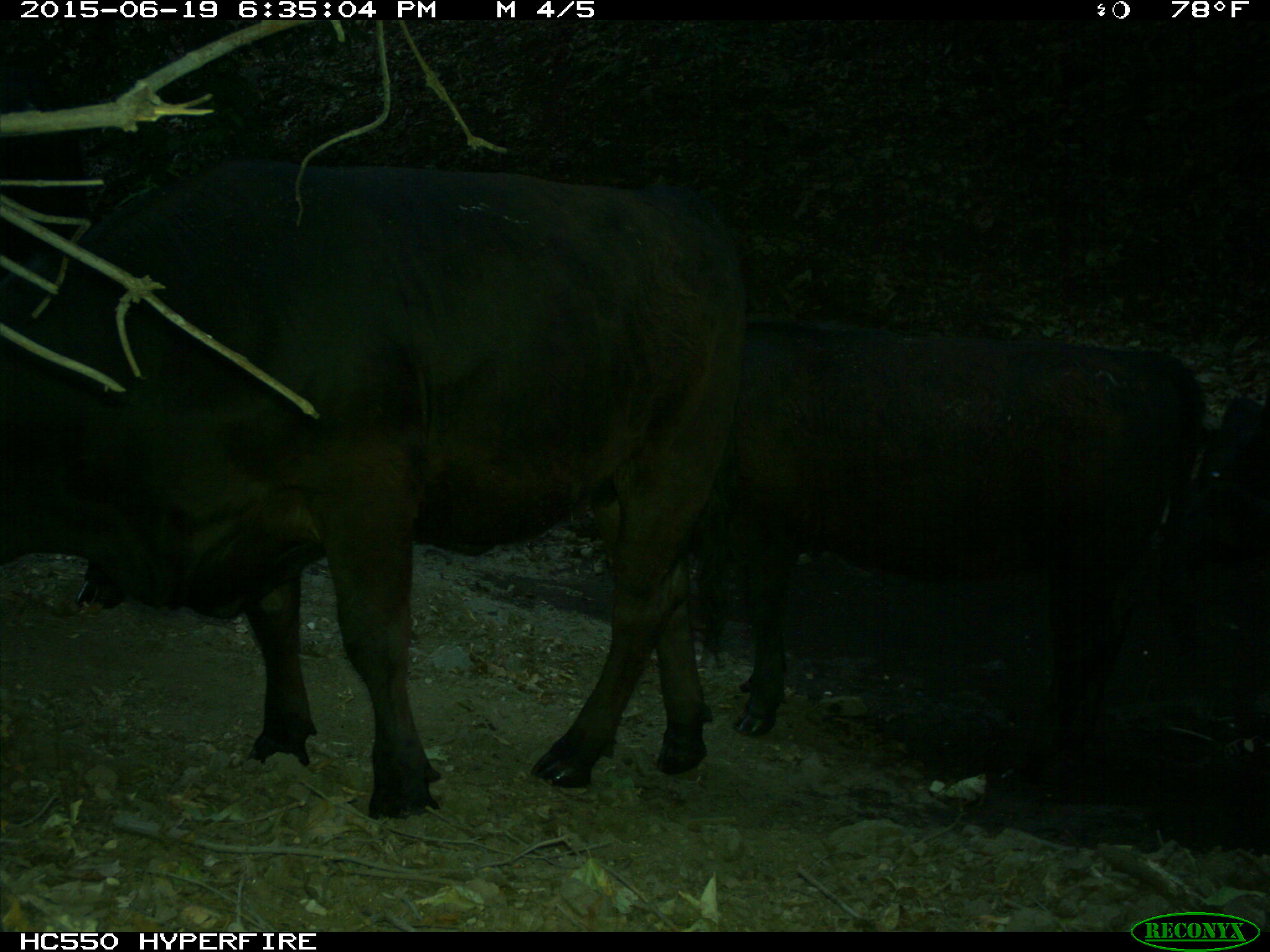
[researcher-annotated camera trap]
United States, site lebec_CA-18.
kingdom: Animalia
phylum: Chordata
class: Mammalia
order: Artiodactyla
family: Bovidae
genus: Bos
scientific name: Bos taurus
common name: domestic cow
Bos taurus (domestic cow).